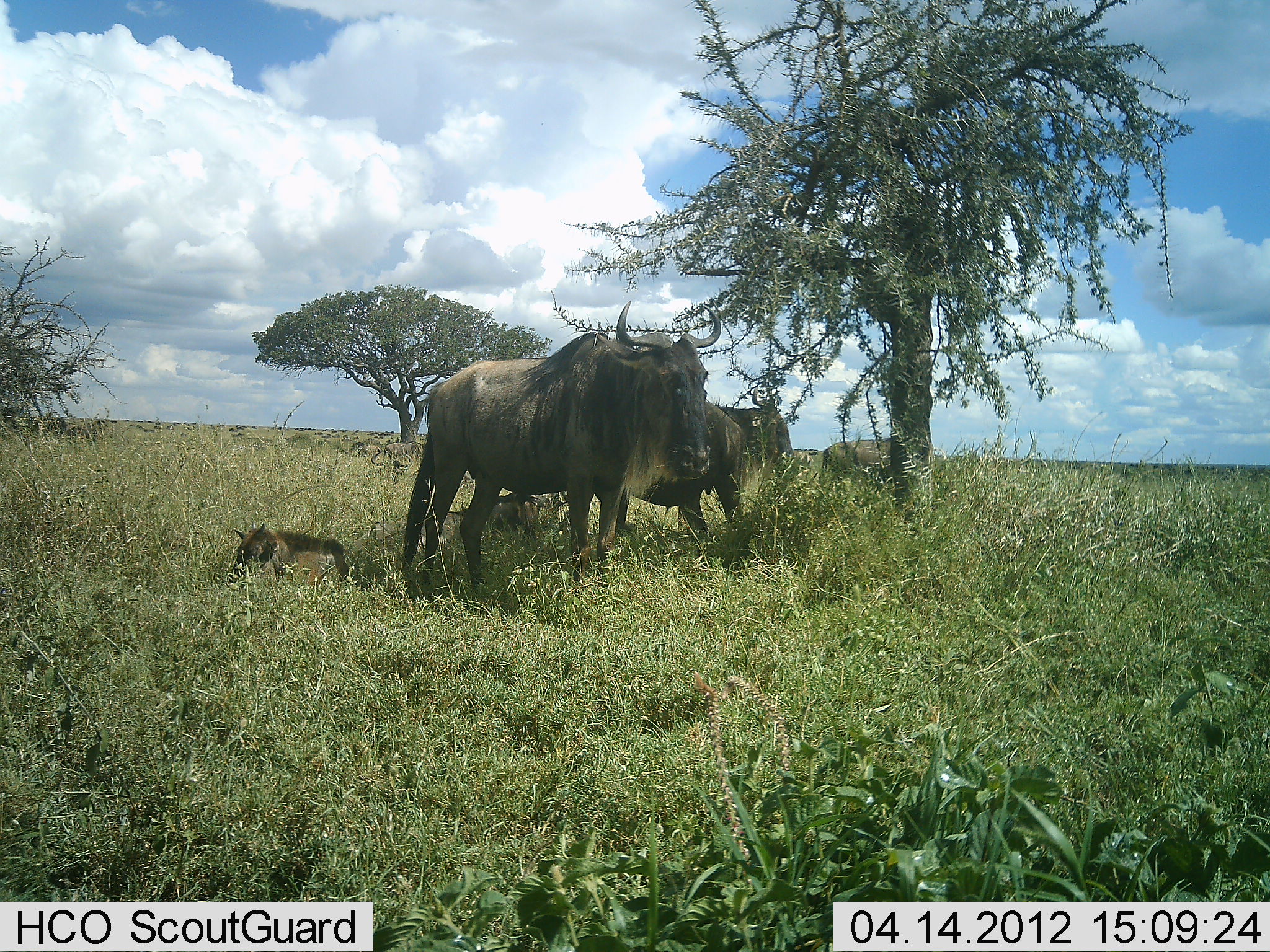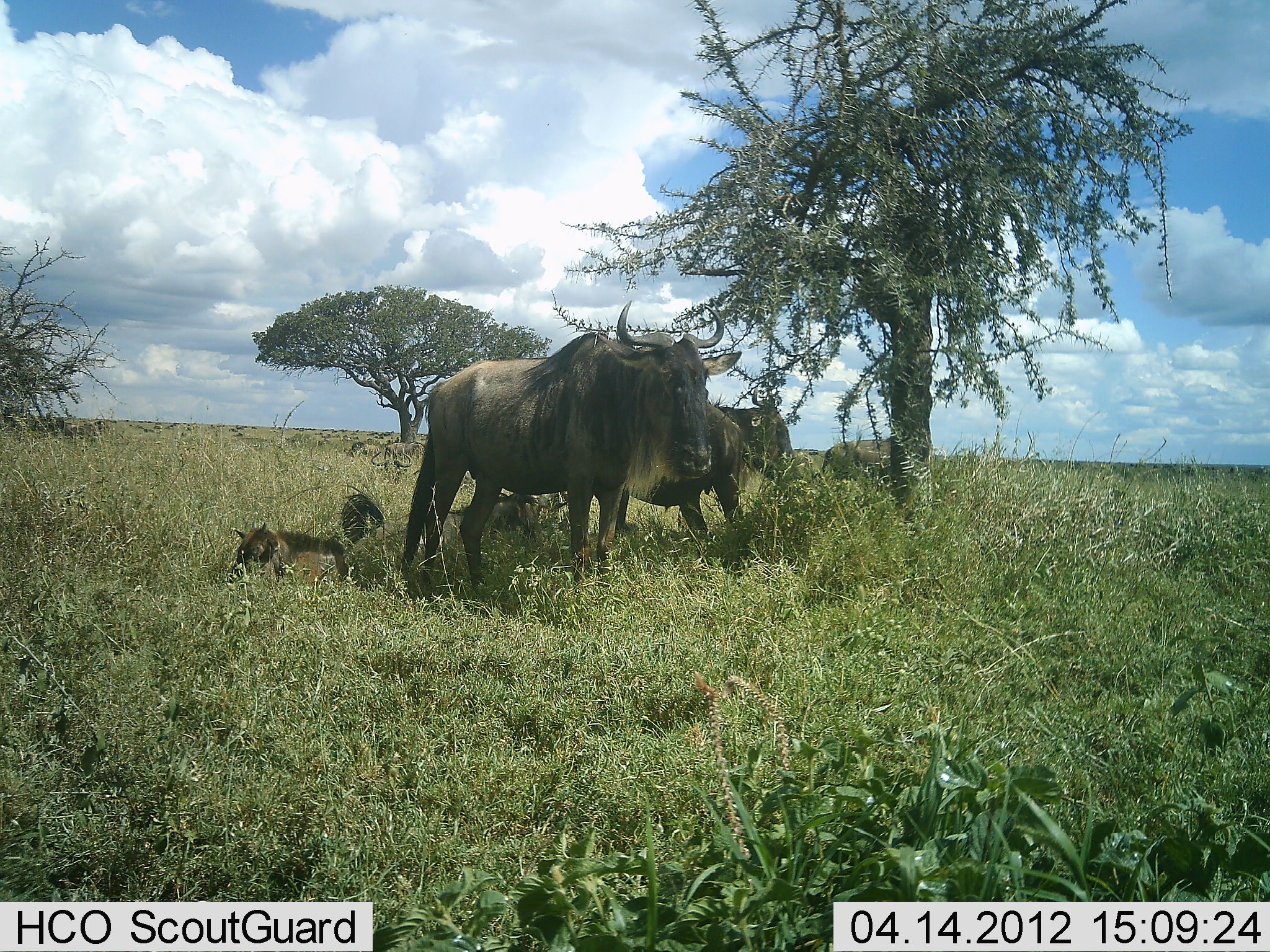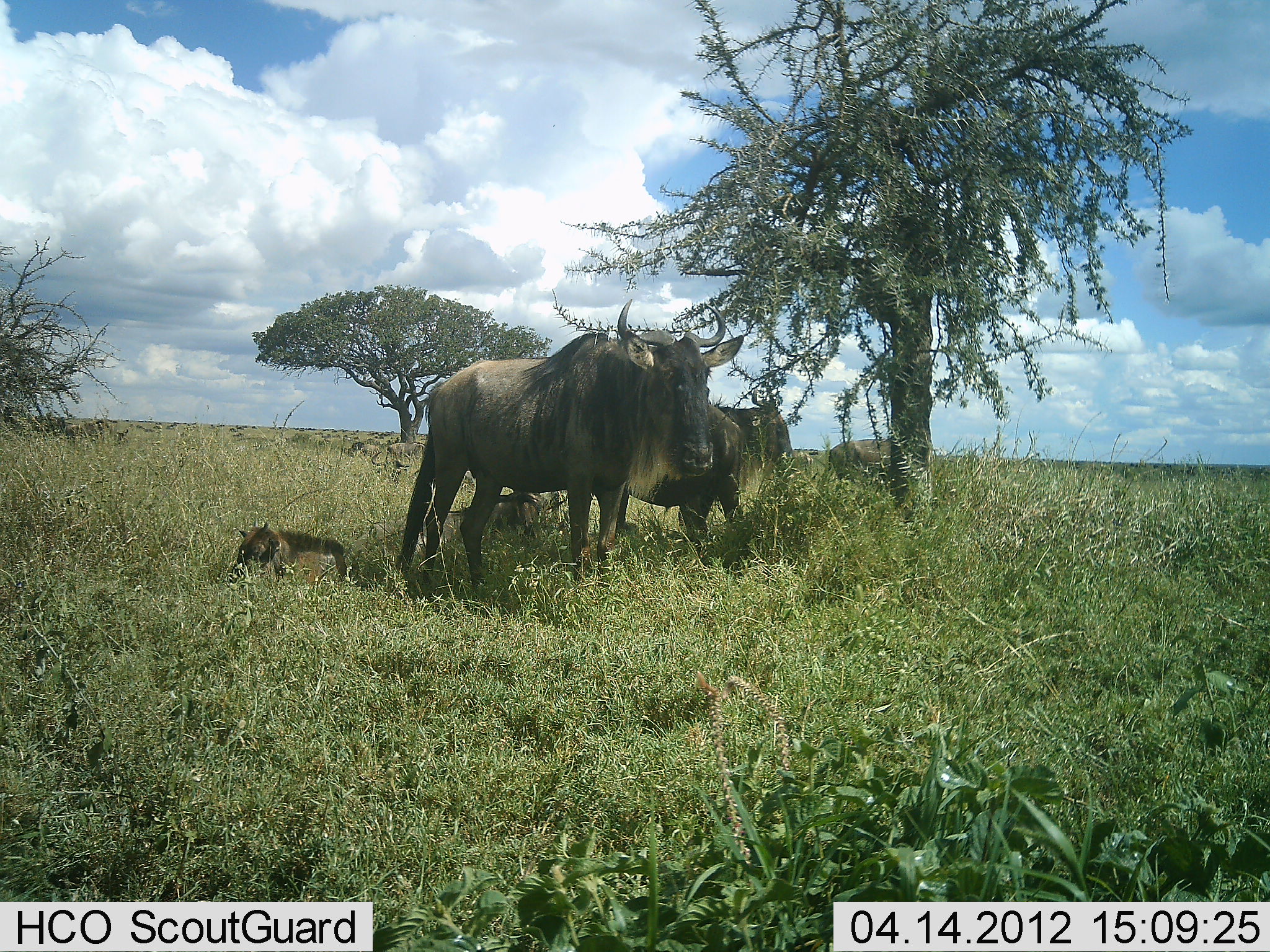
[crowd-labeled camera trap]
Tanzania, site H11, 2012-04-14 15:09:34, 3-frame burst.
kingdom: Animalia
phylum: Chordata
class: Mammalia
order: Artiodactyla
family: Bovidae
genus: Connochaetes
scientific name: Connochaetes taurinus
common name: blue wildebeest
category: wildebeest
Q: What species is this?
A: Wildebeest (blue wildebeest) (Connochaetes taurinus).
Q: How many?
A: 5.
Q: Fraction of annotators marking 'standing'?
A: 95%.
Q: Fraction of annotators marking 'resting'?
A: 84%.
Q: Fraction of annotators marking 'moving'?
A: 5%.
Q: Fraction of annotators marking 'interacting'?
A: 5%.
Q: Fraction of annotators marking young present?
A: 74%.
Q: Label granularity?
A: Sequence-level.